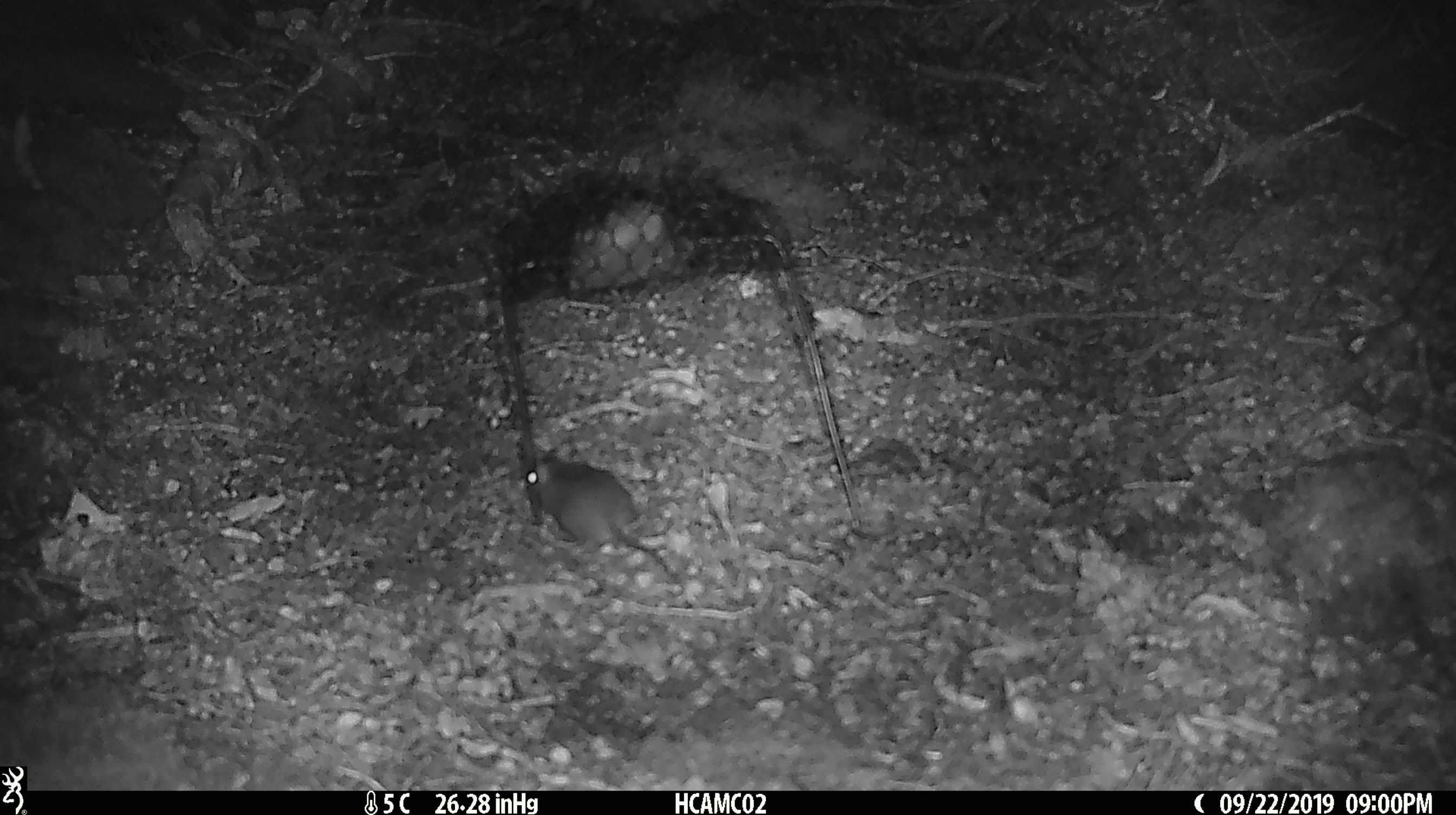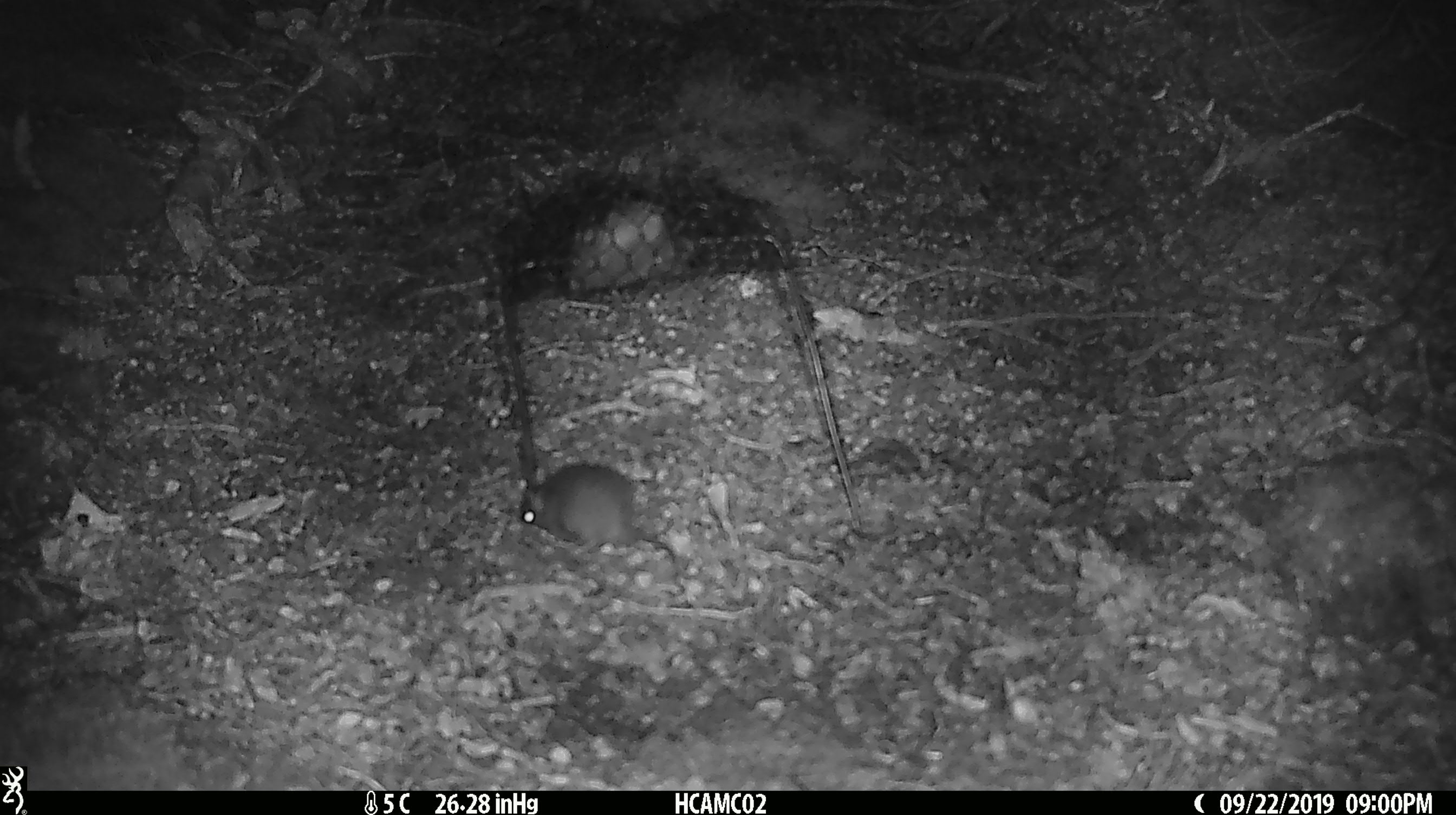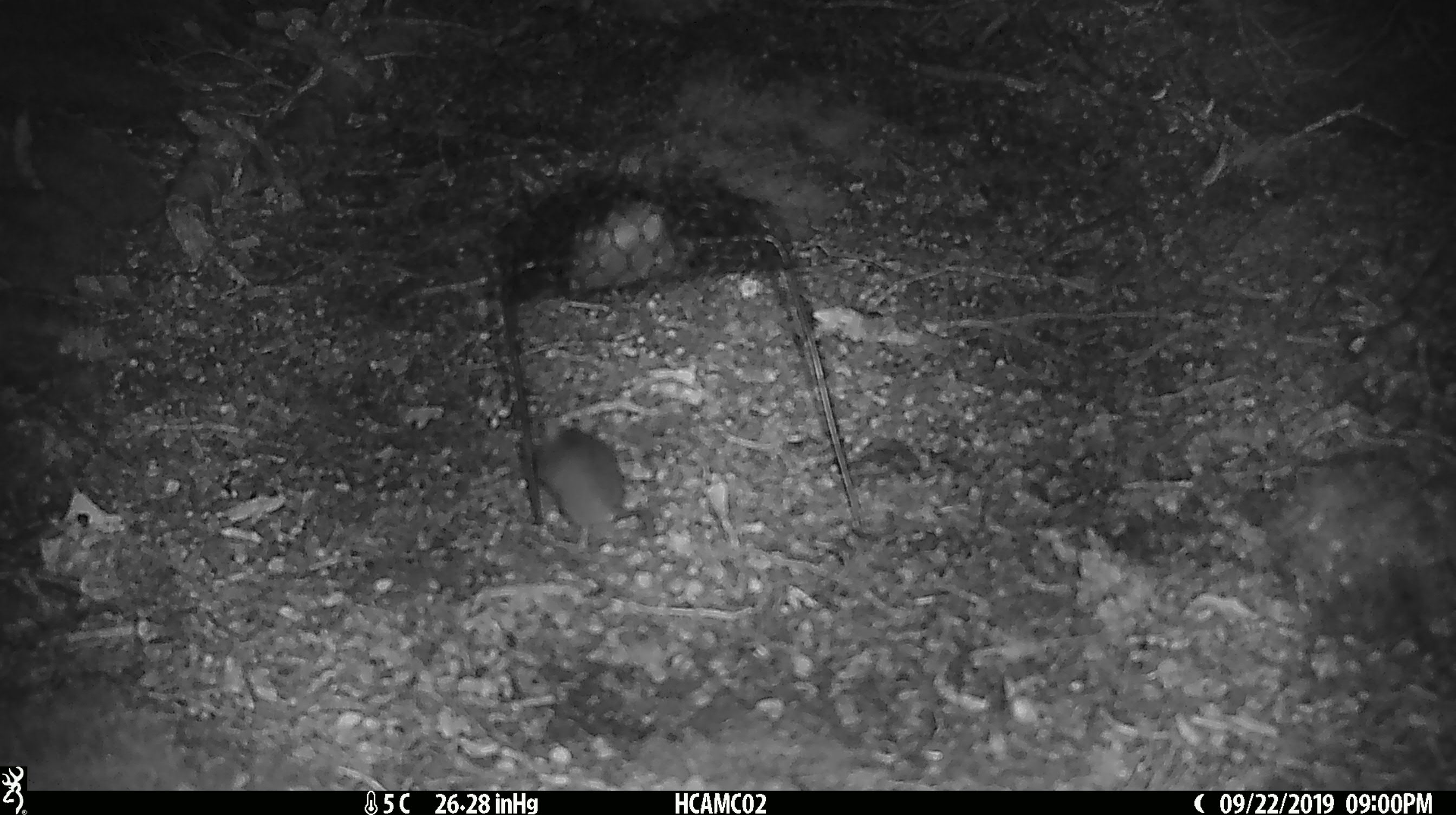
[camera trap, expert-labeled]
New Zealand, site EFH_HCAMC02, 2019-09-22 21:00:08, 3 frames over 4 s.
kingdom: Animalia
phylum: Chordata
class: Mammalia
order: Rodentia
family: Muridae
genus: Mus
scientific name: Mus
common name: mouse